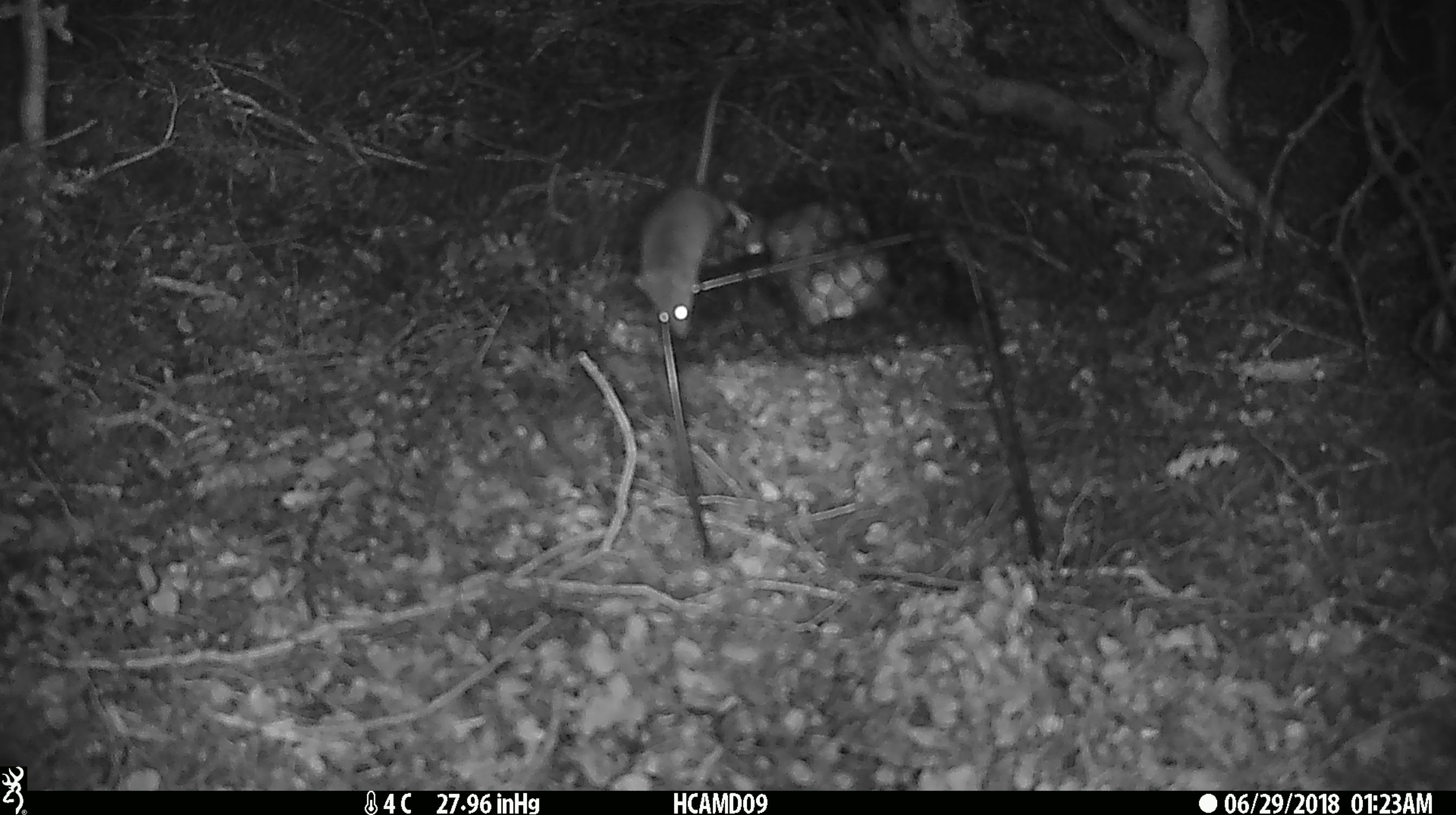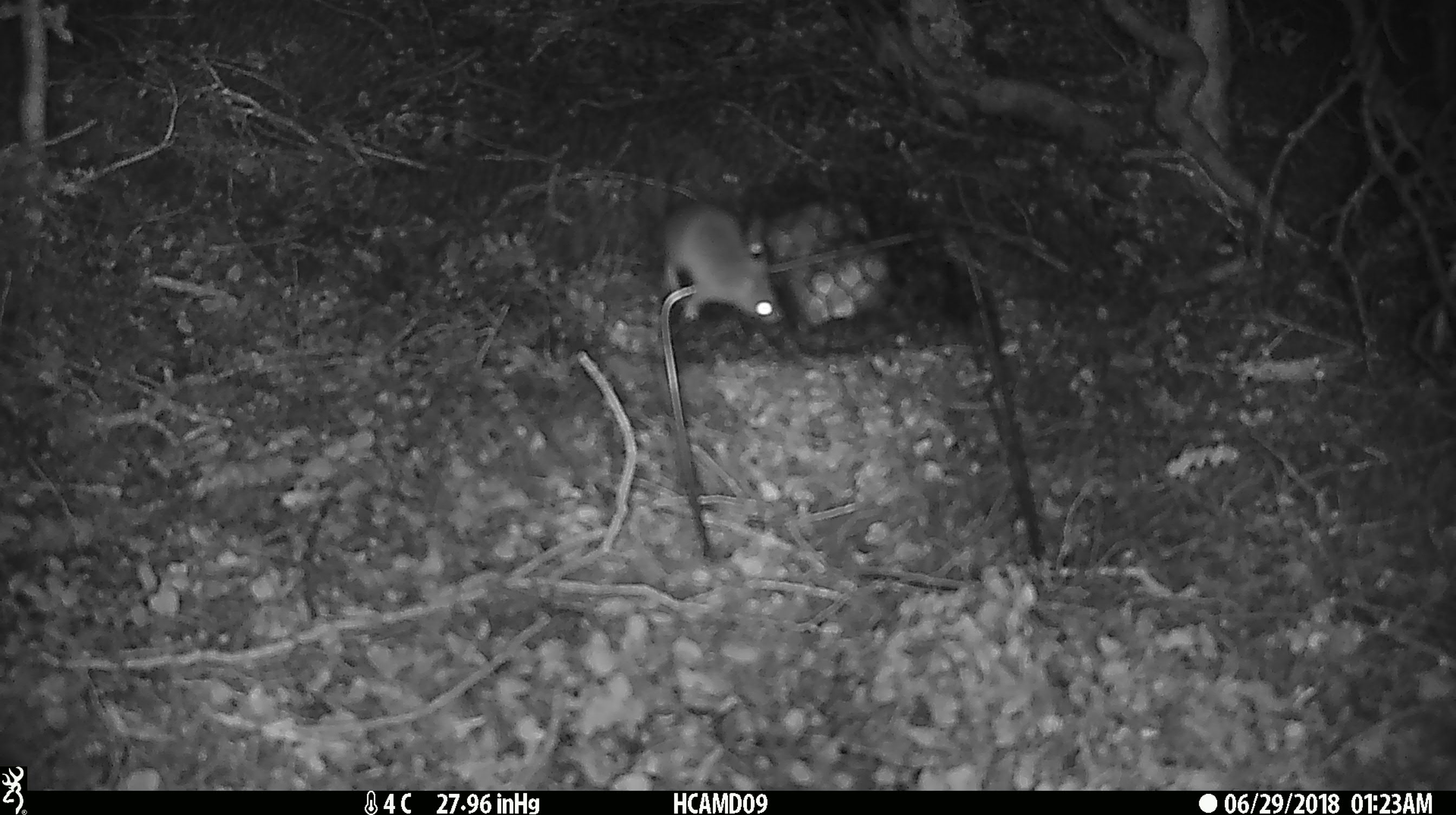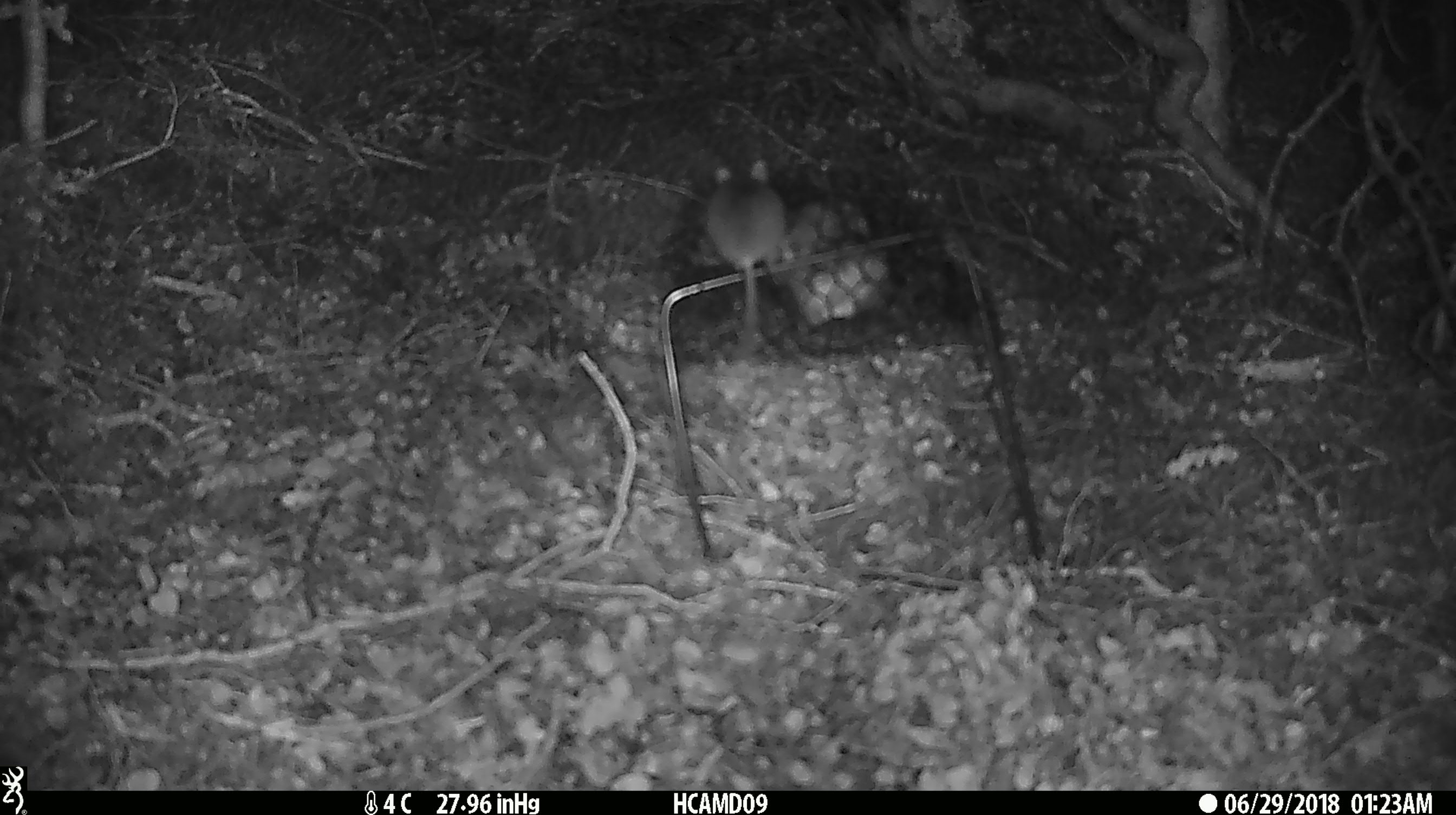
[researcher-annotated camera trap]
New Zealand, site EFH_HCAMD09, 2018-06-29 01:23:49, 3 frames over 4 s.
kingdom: Animalia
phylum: Chordata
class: Mammalia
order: Rodentia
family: Muridae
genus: Mus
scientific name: Mus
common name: mouse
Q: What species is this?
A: Mouse (Mus).